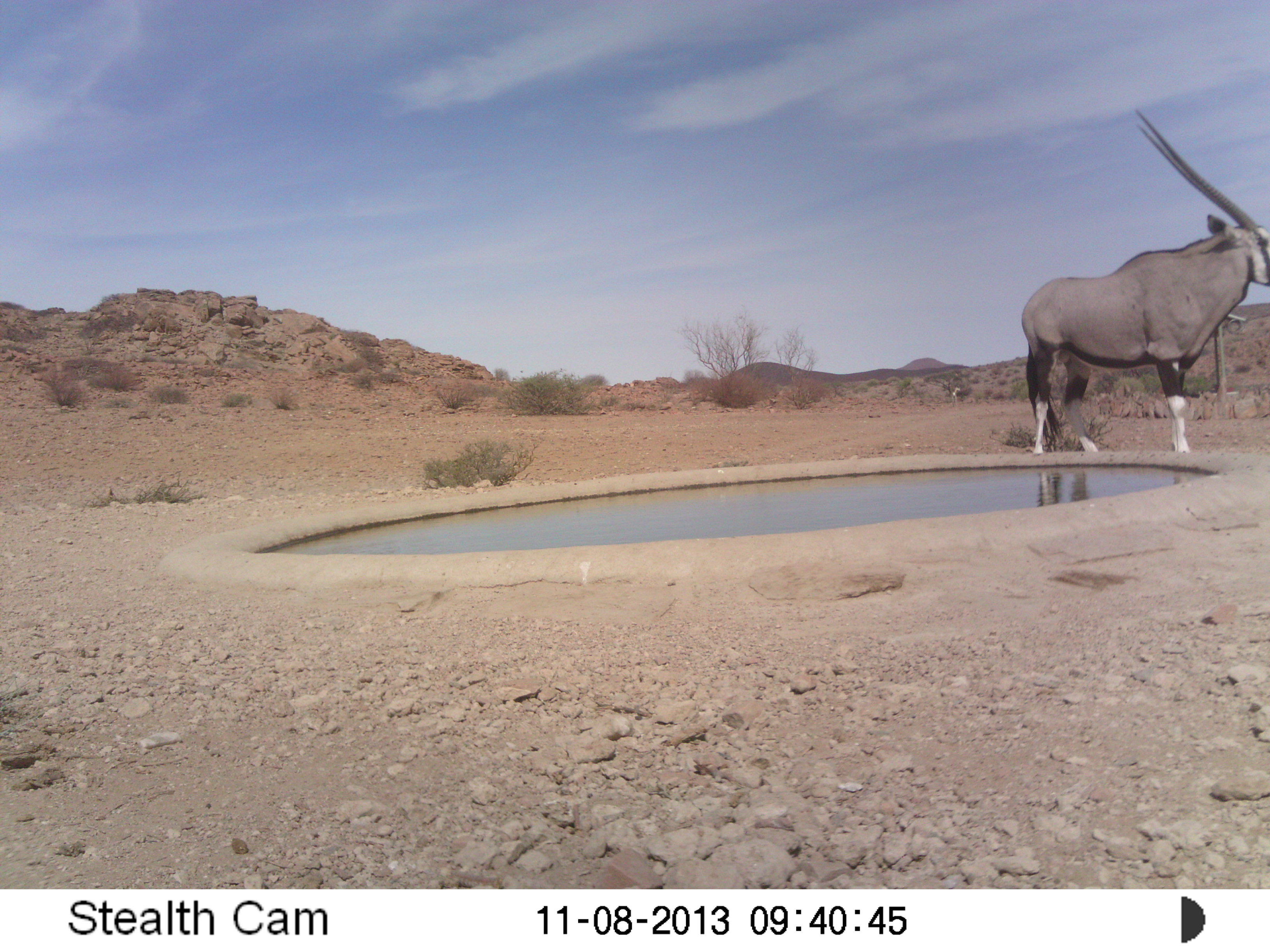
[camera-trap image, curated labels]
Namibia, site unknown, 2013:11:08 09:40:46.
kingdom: Animalia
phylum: Chordata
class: Mammalia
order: Artiodactyla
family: Bovidae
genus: Oryx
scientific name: Oryx gazella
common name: gemsbok